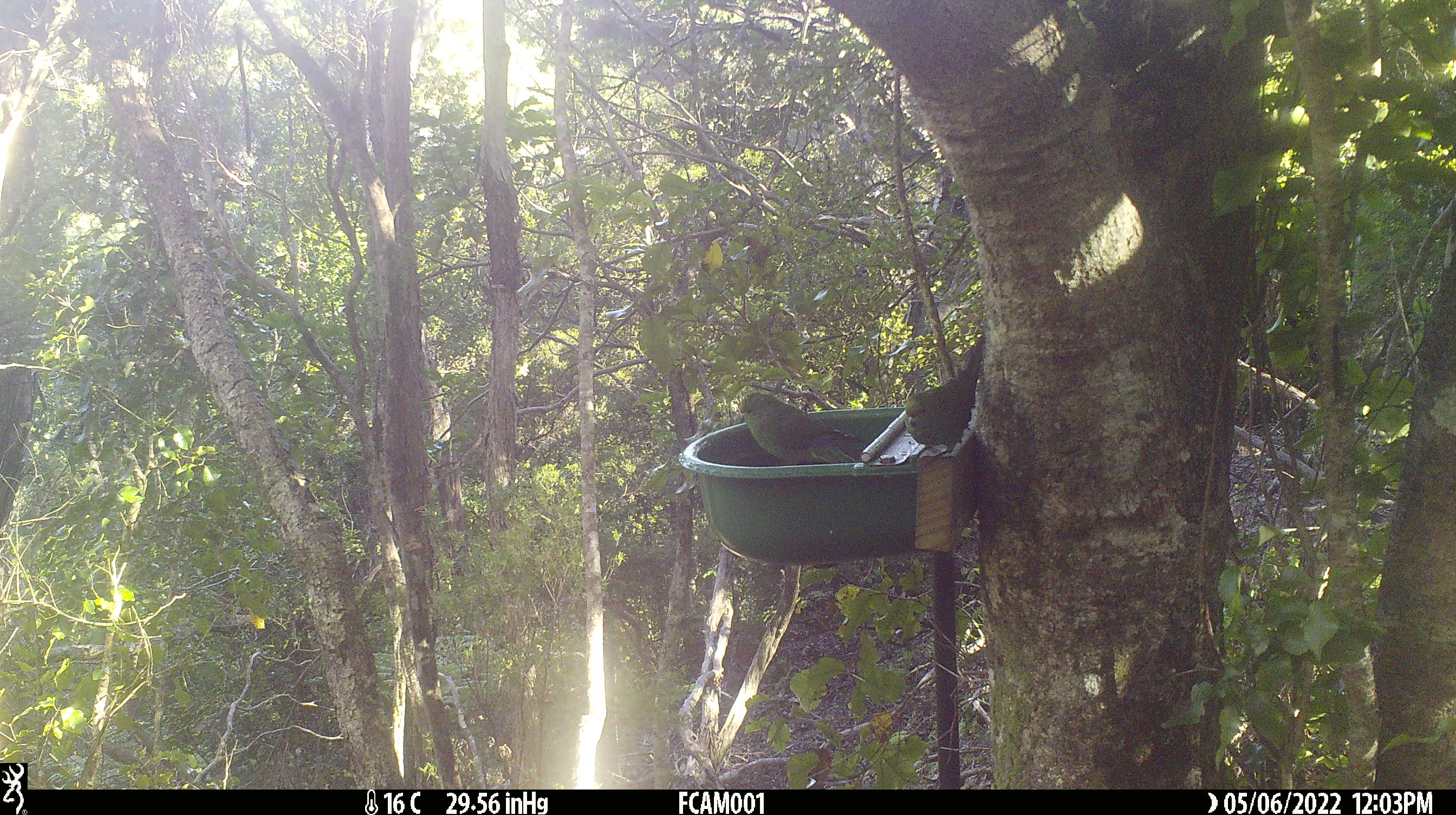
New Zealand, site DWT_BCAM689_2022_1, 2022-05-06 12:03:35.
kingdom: Animalia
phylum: Chordata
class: Aves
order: Psittaciformes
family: Psittaculidae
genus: Cyanoramphus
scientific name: Cyanoramphus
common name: parakeet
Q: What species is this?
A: Parakeet (Cyanoramphus).